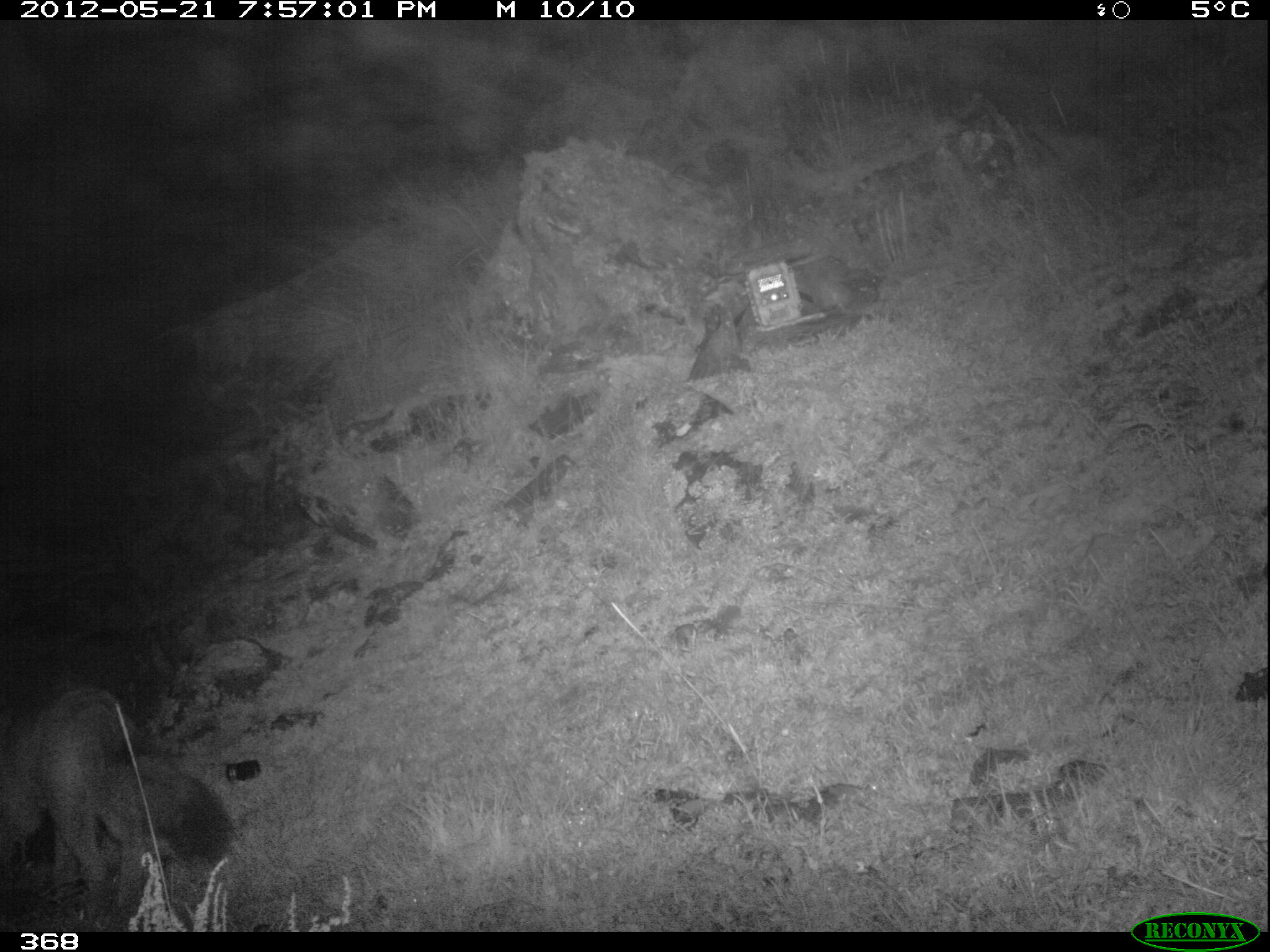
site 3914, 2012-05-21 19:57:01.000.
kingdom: Animalia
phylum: Chordata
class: Mammalia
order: Carnivora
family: Canidae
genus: Lycalopex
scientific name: Lycalopex culpaeus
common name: culpeo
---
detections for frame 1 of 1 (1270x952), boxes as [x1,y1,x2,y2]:
lycalopex culpaeus: [0,683,234,901]